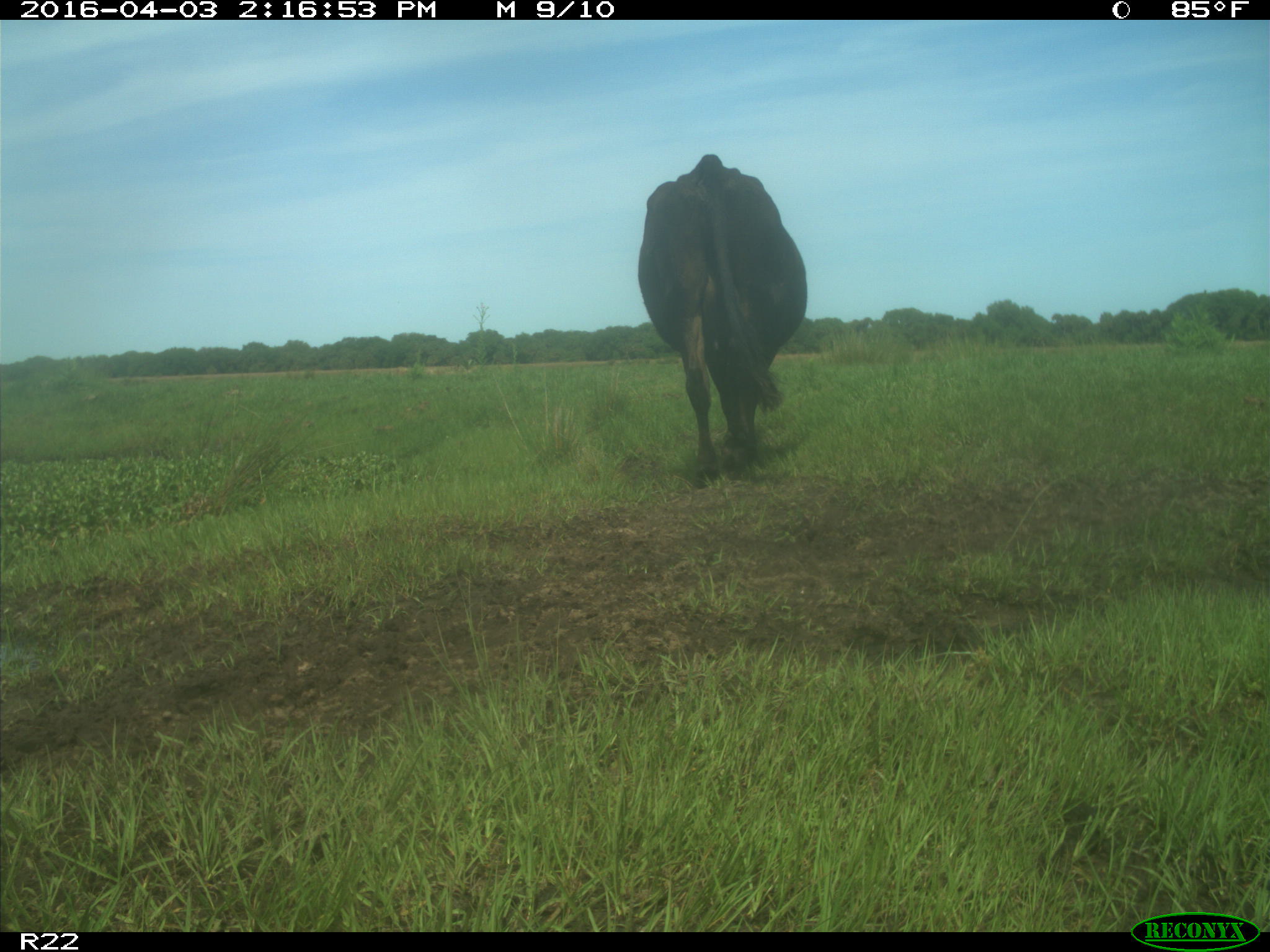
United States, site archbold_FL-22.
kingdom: Animalia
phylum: Chordata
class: Mammalia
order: Artiodactyla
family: Bovidae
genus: Bos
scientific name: Bos taurus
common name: domestic cow